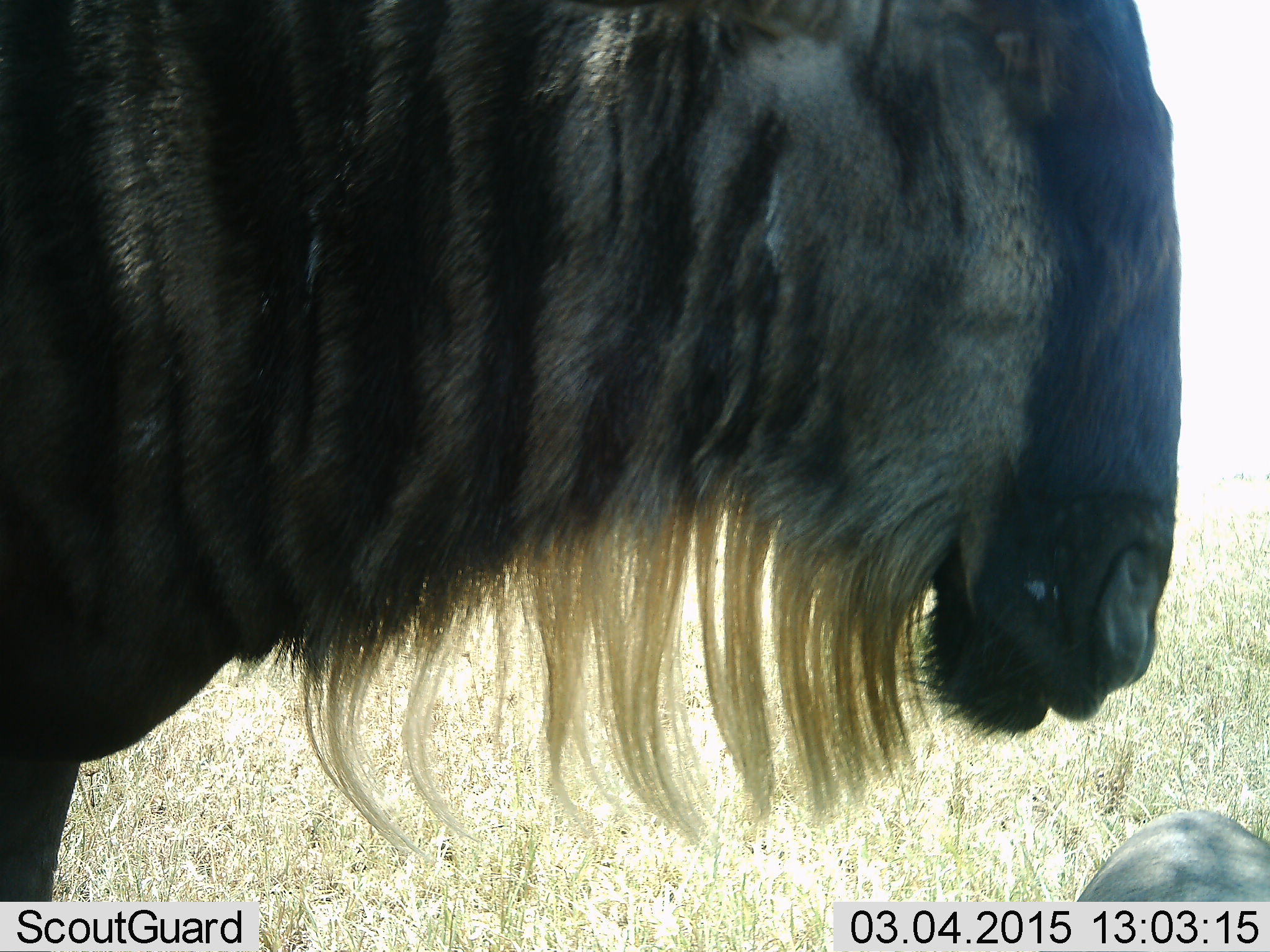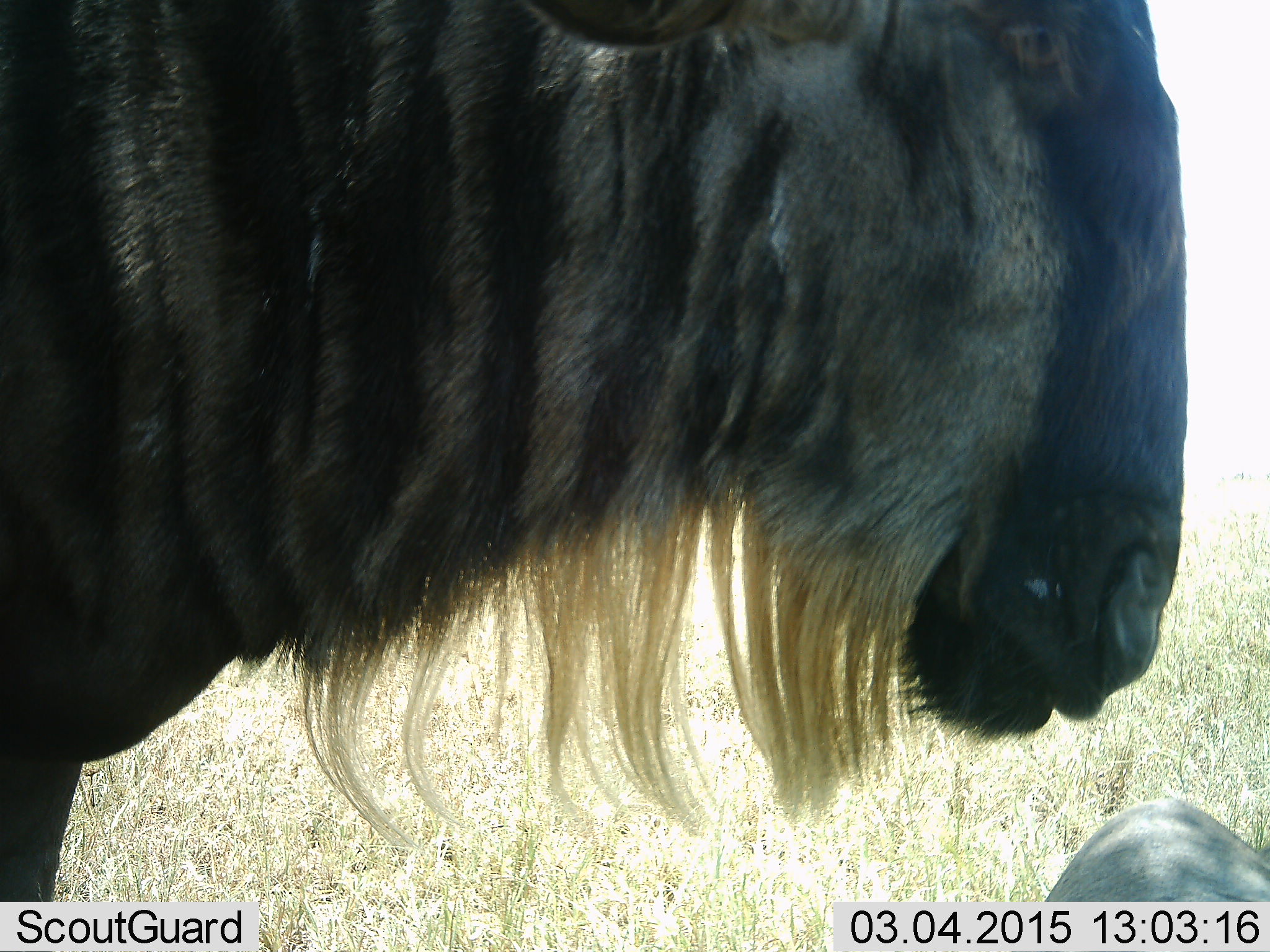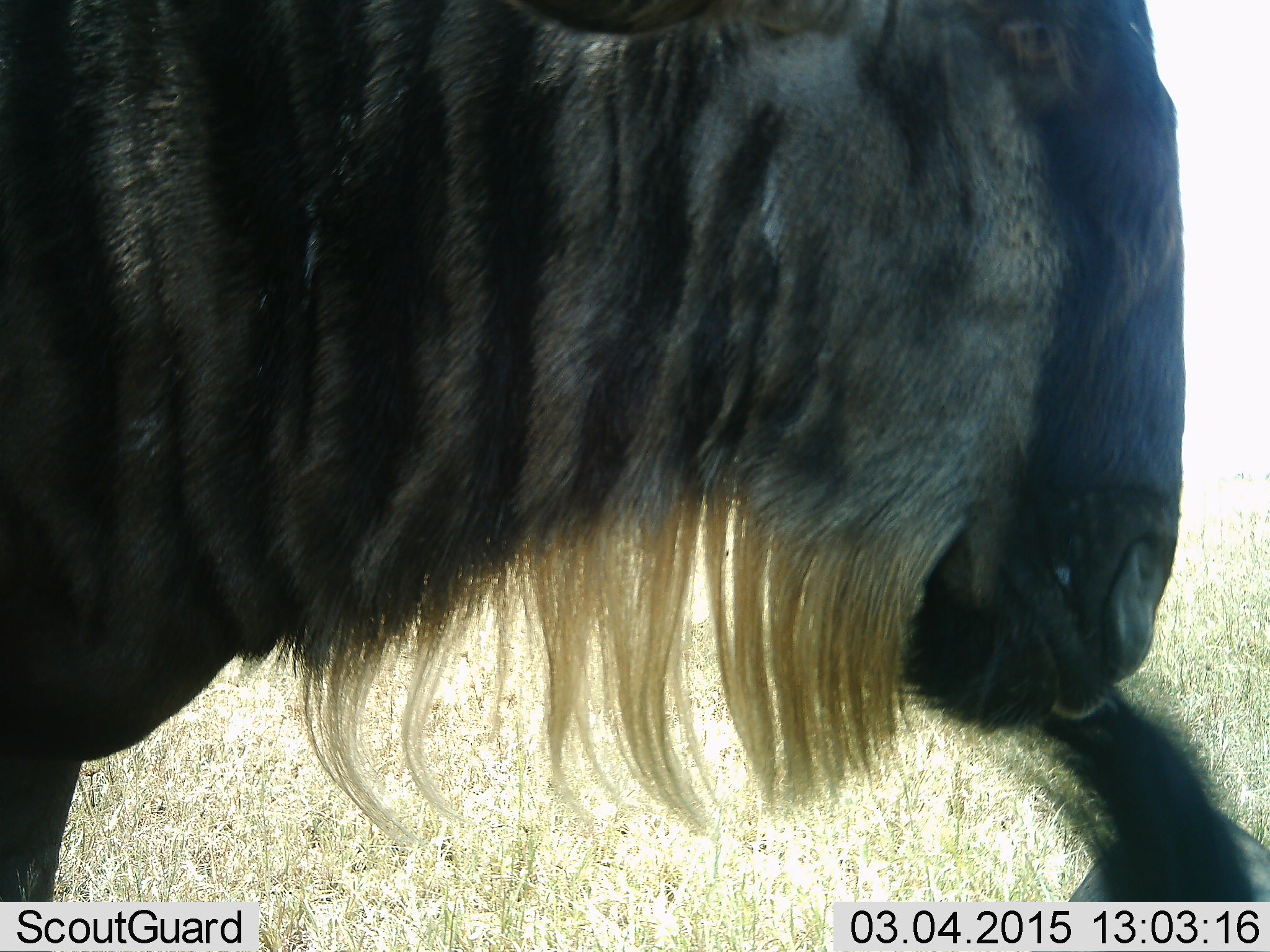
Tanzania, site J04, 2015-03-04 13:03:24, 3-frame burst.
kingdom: Animalia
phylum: Chordata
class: Mammalia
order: Artiodactyla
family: Bovidae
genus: Connochaetes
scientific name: Connochaetes taurinus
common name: blue wildebeest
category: wildebeest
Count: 2.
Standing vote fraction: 70%.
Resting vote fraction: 10%.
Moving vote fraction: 10%.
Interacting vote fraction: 10%.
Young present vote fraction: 20%.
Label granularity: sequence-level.